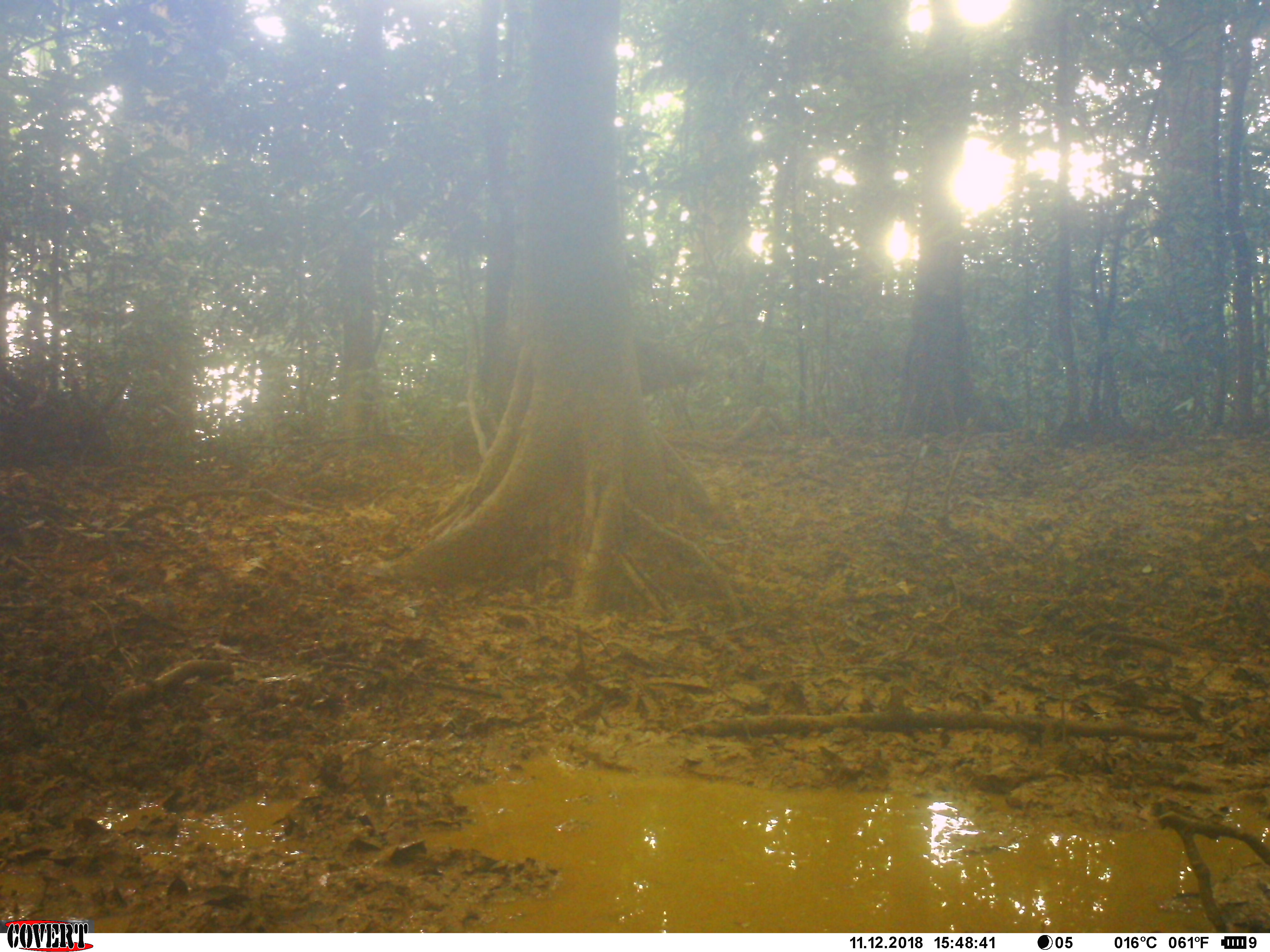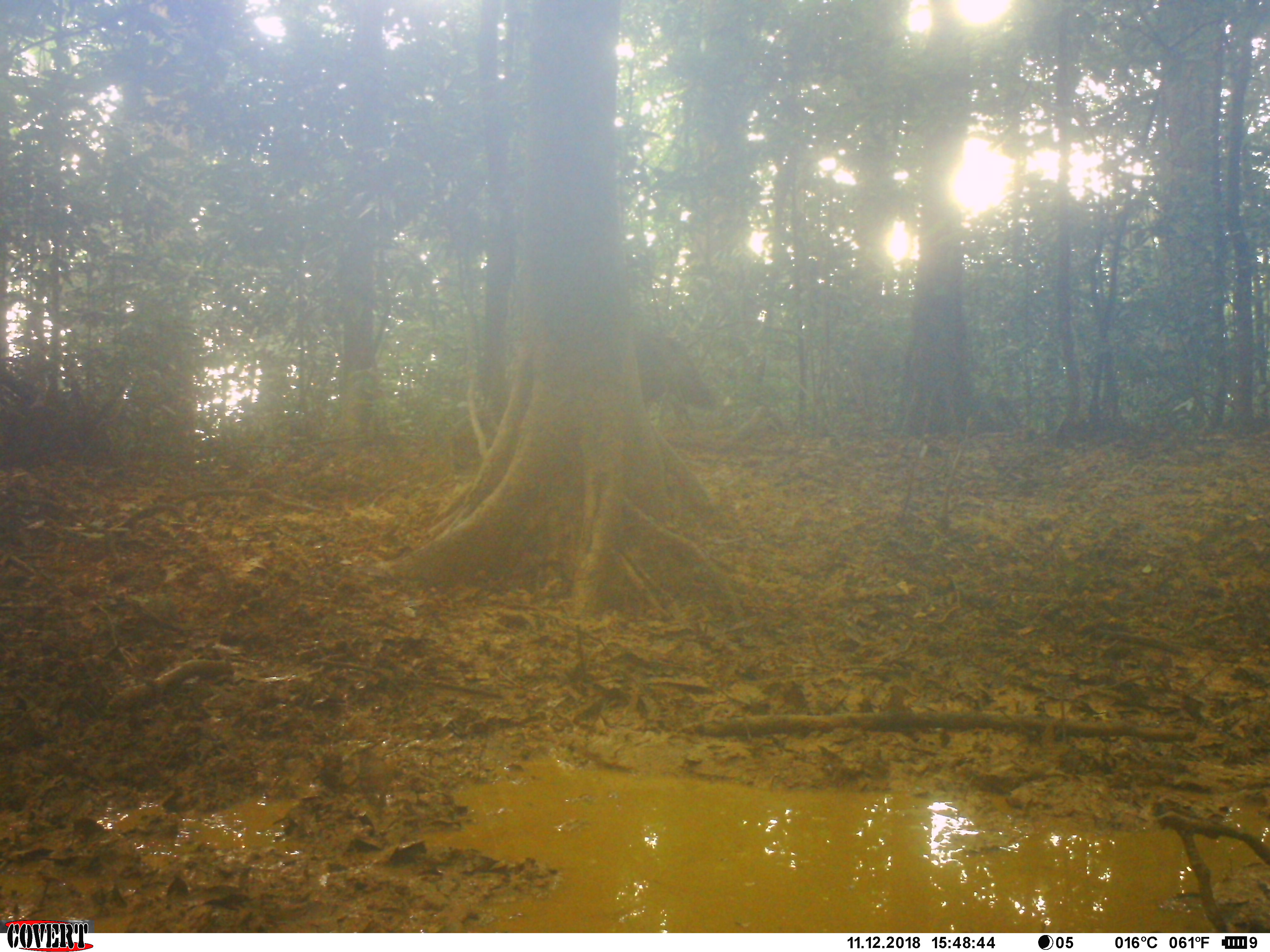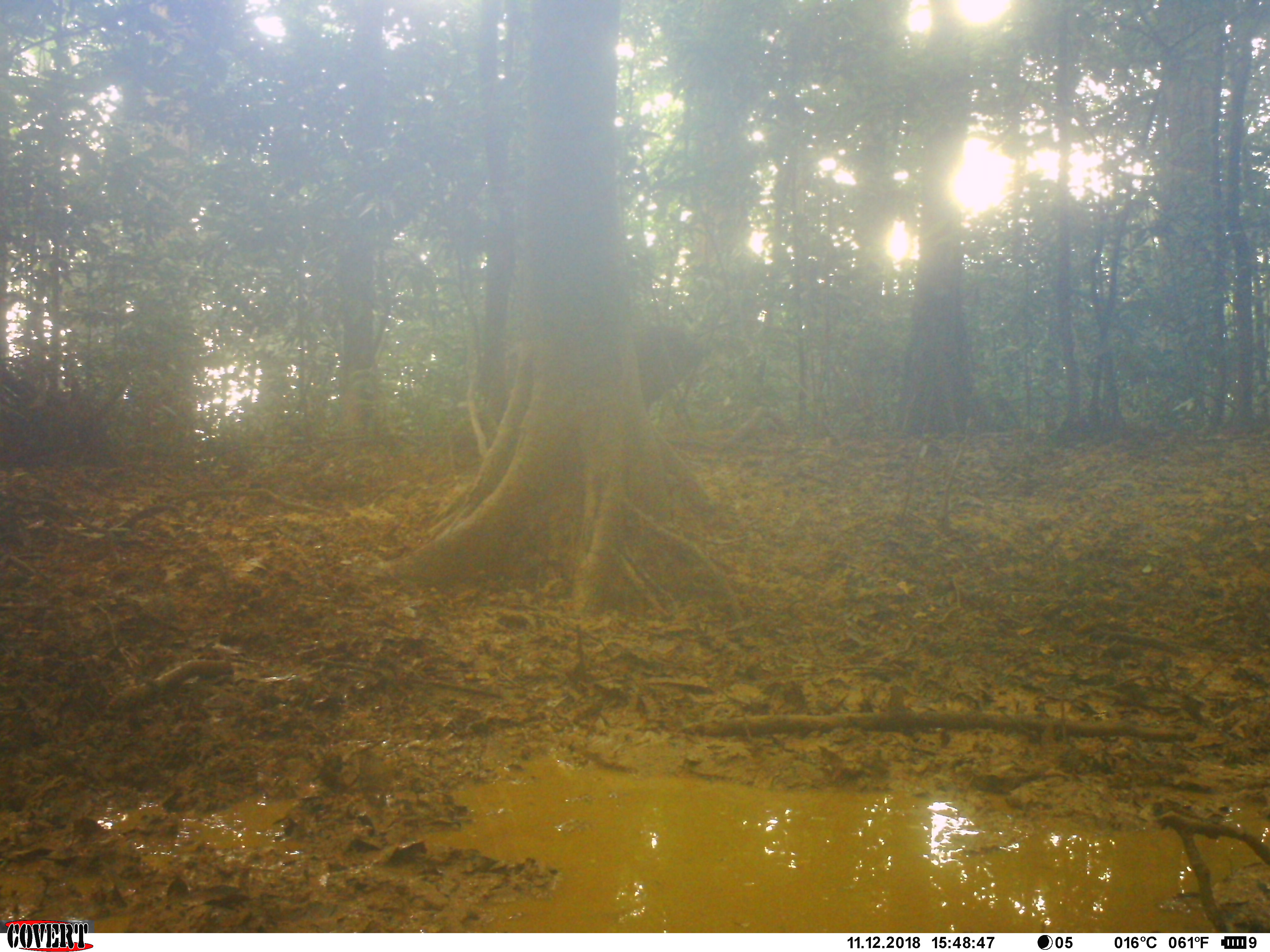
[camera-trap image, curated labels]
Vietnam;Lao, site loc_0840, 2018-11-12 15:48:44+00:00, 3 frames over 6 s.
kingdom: Animalia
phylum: Chordata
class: Mammalia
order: Artiodactyla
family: Suidae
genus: Sus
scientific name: Sus scrofa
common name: eurasian wild pig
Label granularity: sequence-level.